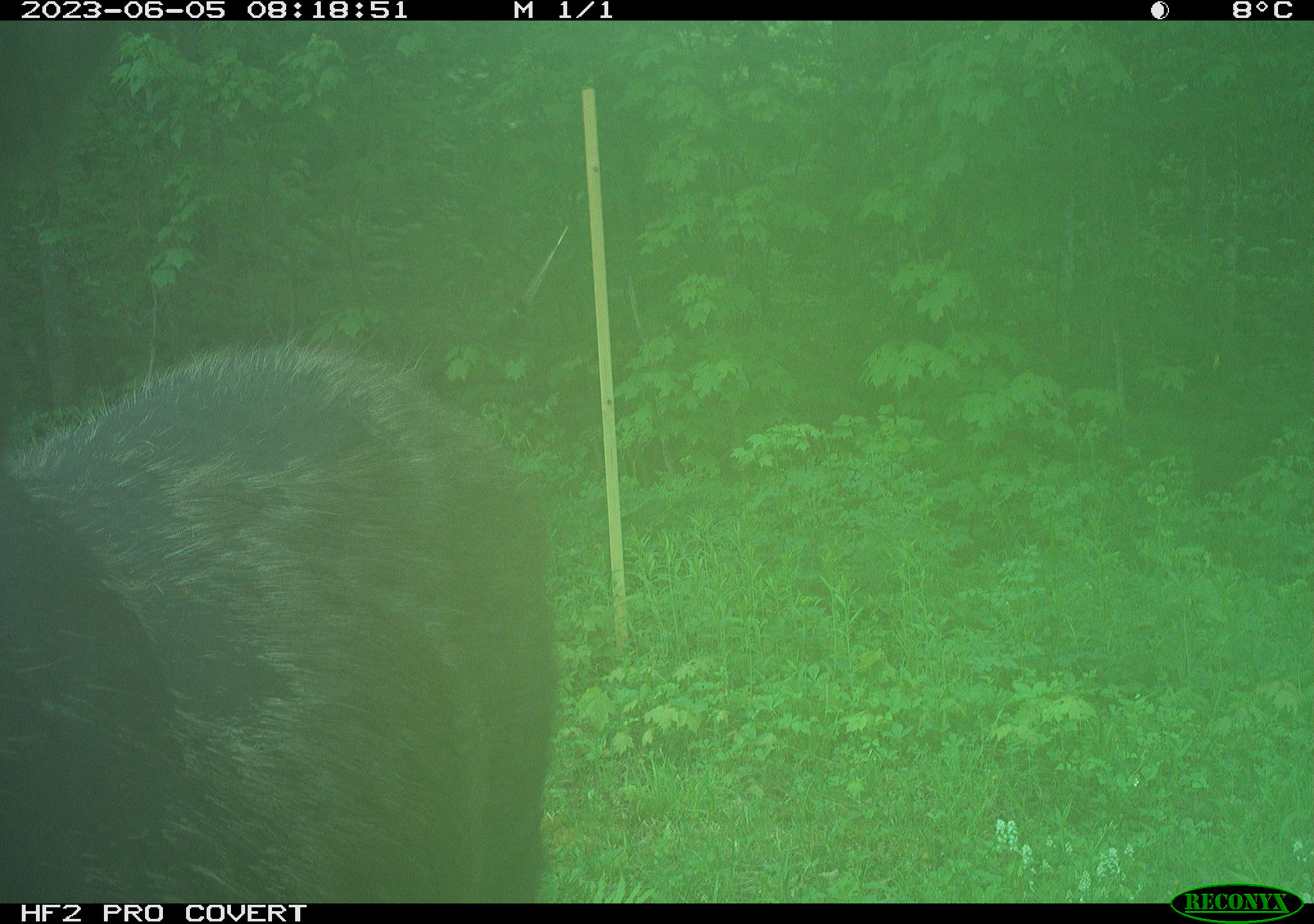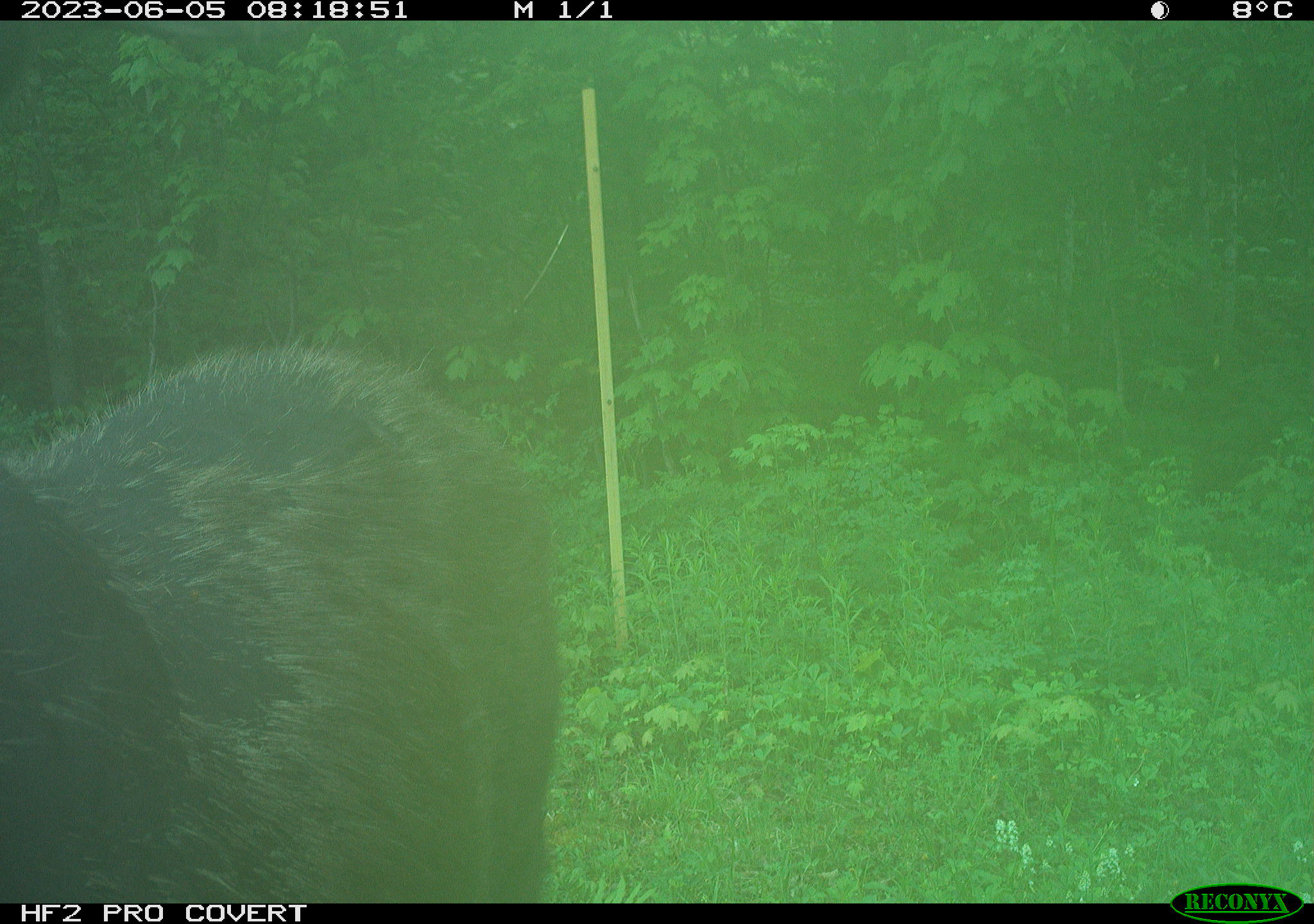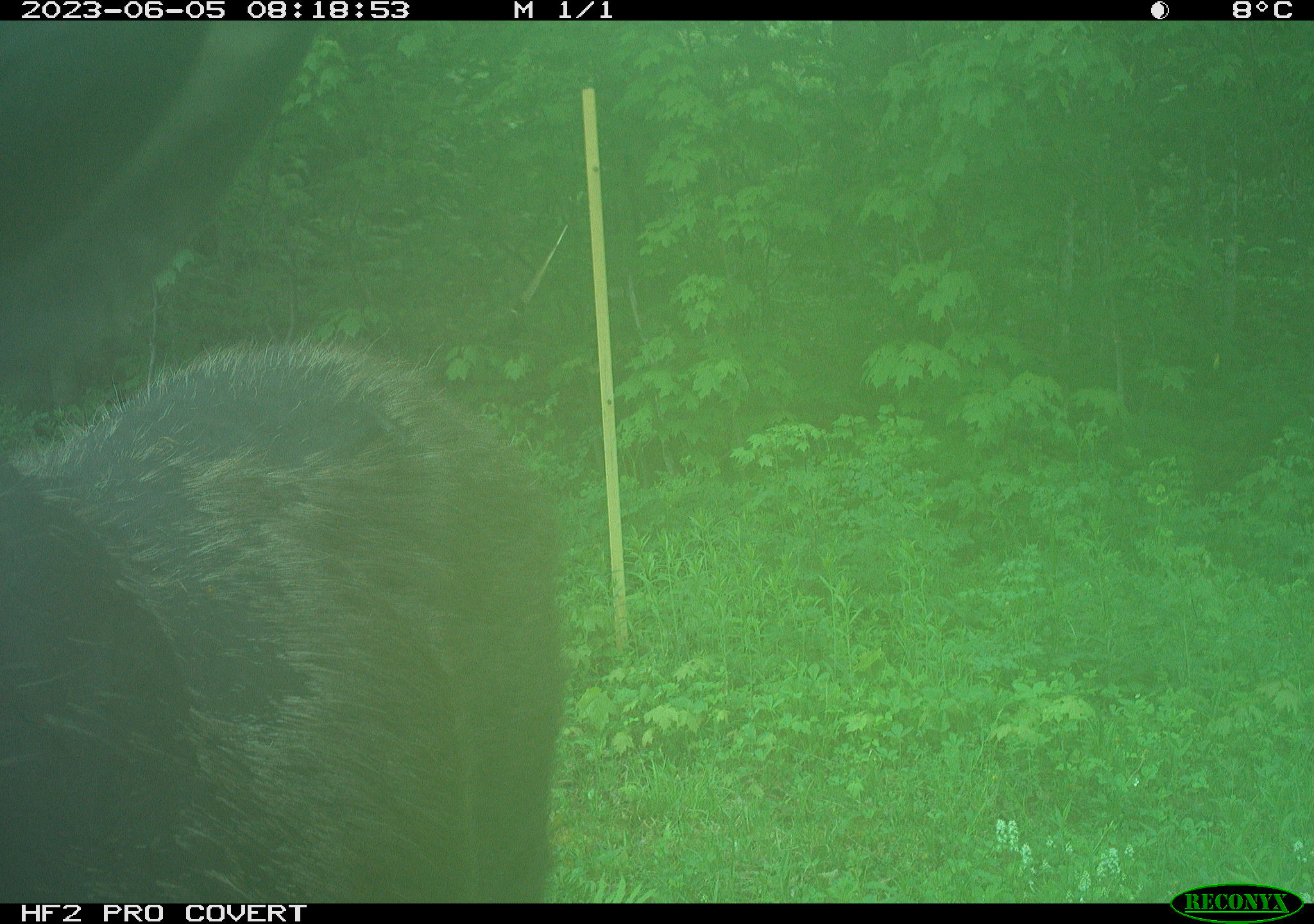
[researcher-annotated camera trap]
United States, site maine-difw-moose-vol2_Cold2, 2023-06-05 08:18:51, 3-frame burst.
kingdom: Animalia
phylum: Chordata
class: Mammalia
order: Artiodactyla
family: Cervidae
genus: Alces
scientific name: Alces alces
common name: moose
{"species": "moose (Alces alces)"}